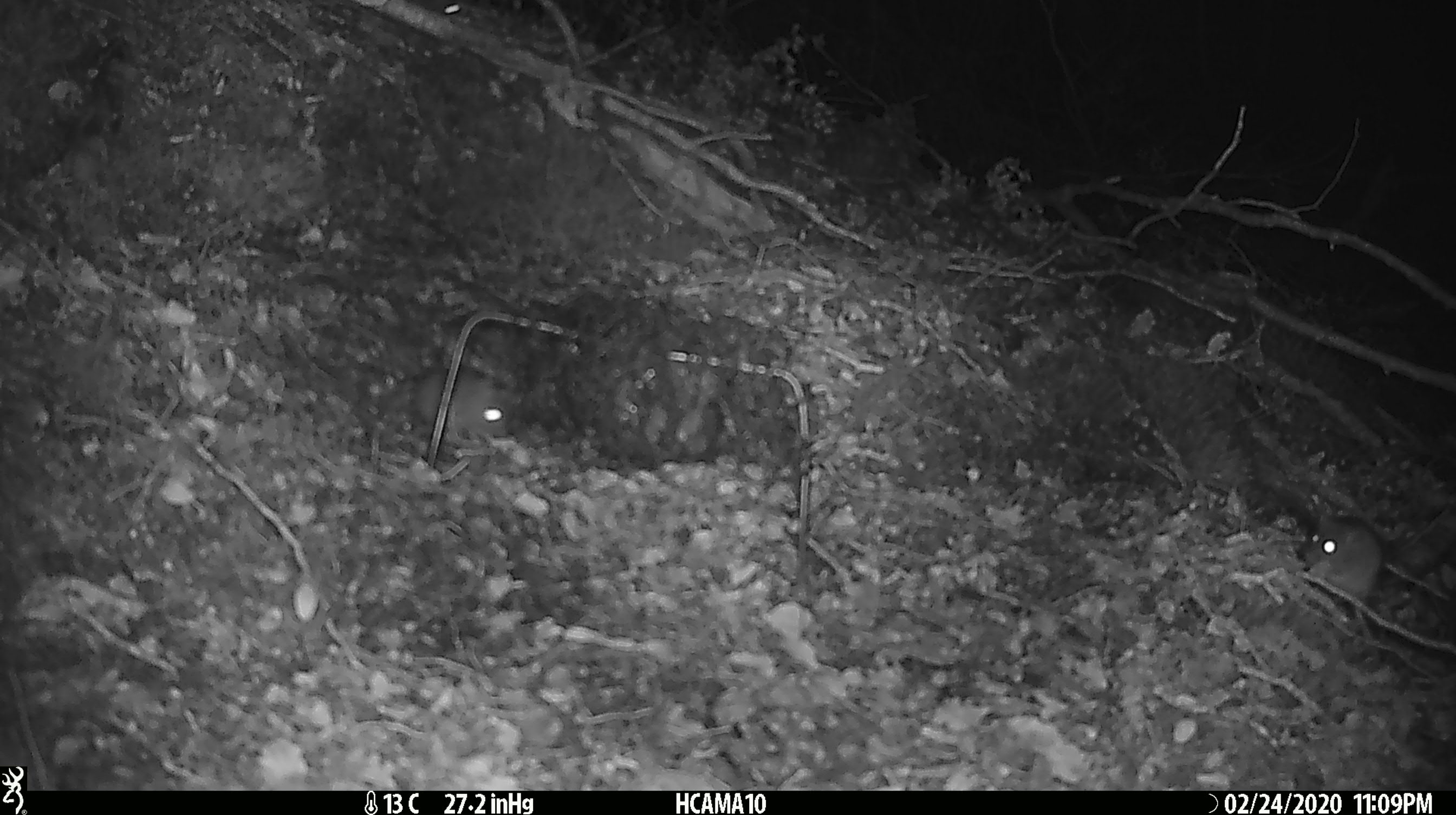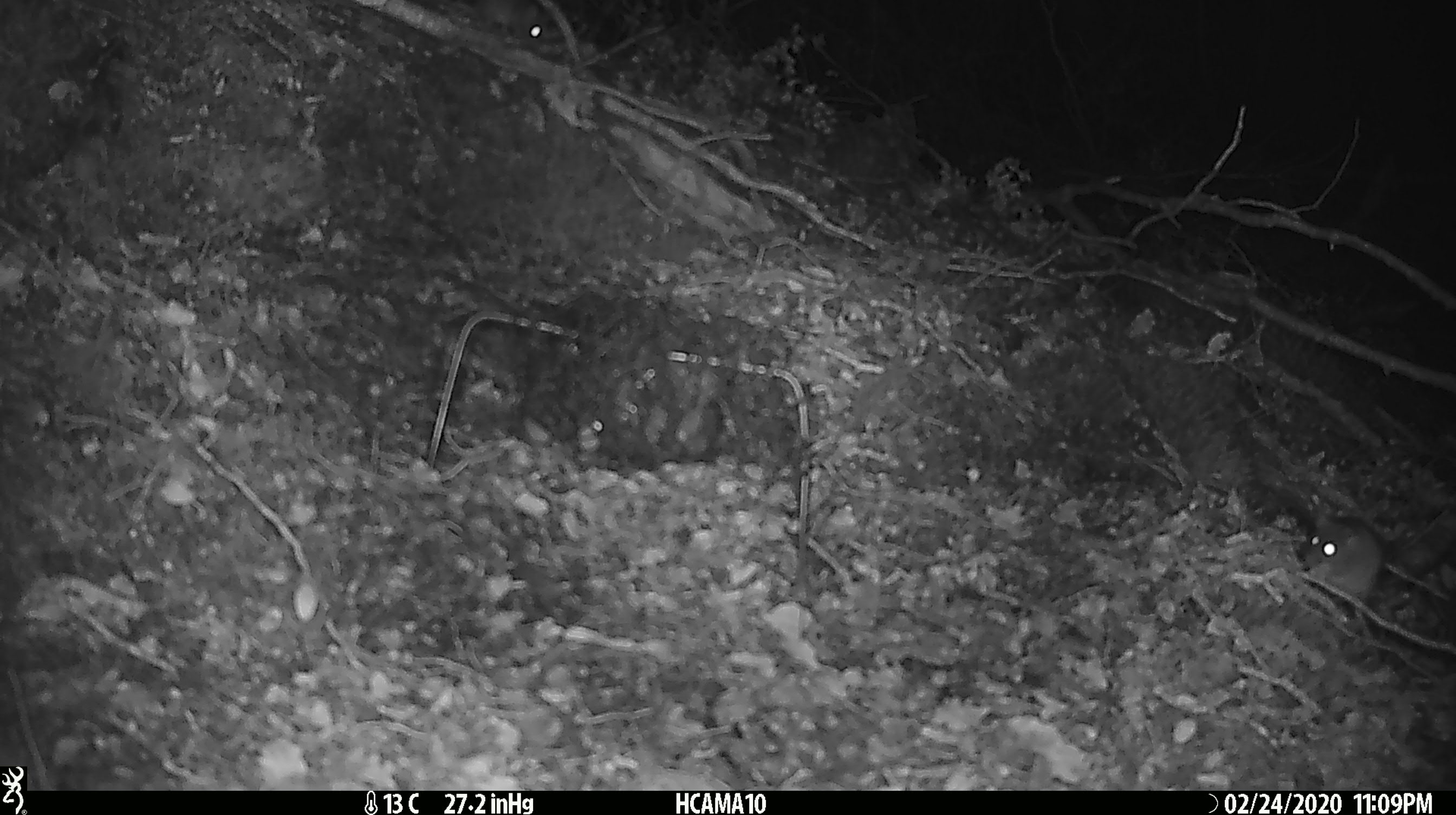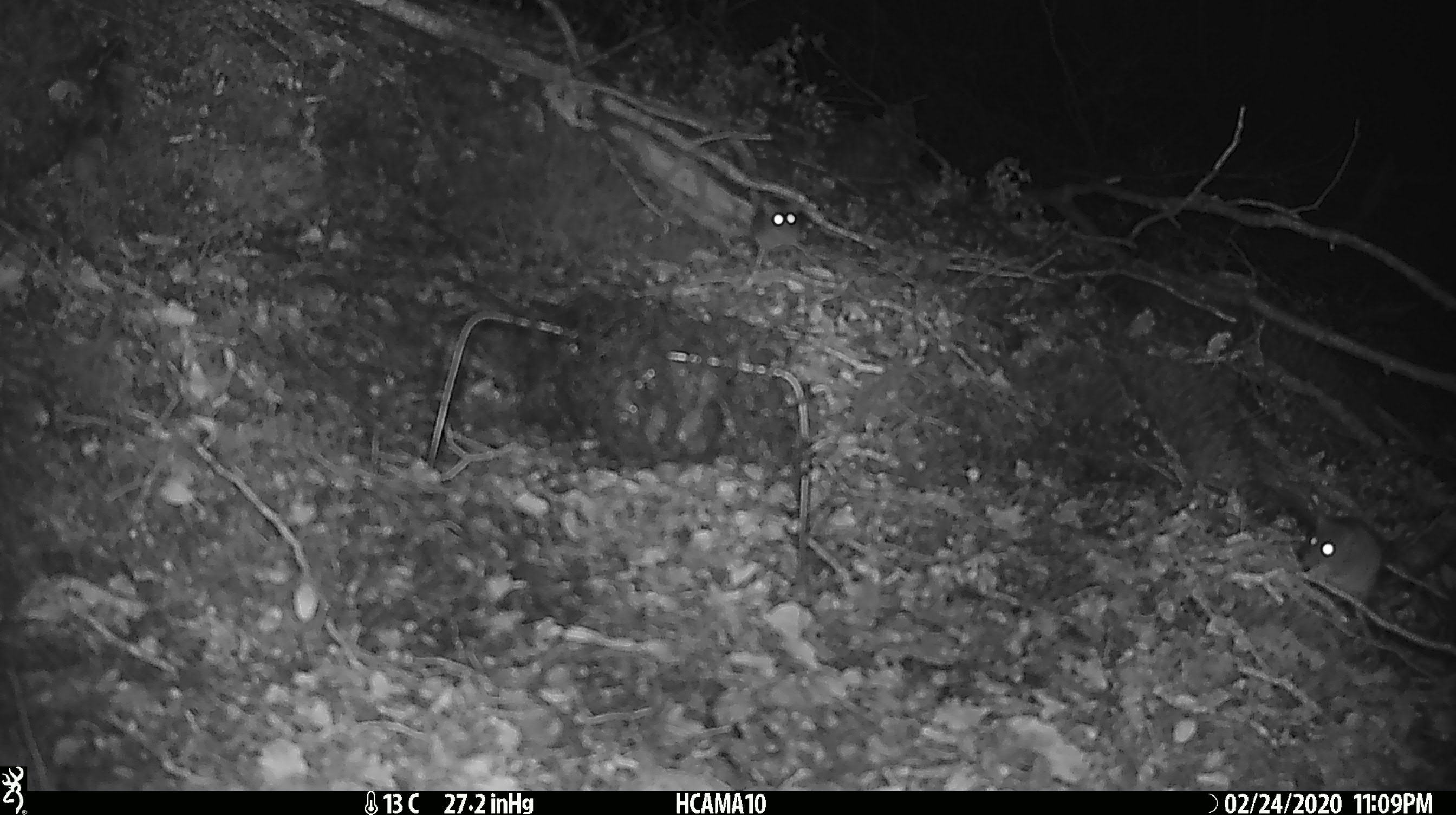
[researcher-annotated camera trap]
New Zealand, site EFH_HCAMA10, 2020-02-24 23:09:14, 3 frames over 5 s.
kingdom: Animalia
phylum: Chordata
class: Mammalia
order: Rodentia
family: Muridae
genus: Mus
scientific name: Mus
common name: mouse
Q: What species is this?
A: Mouse (Mus).